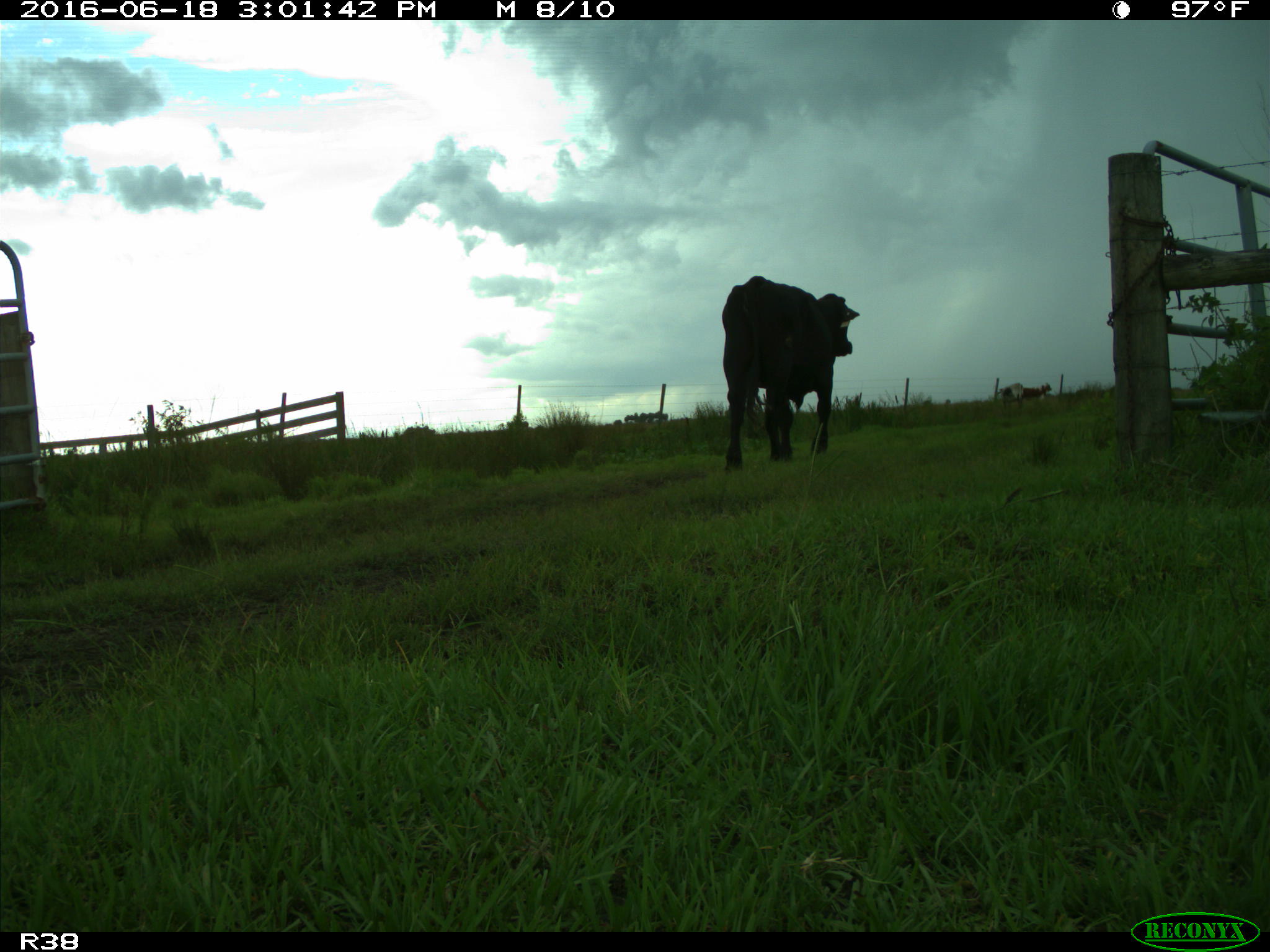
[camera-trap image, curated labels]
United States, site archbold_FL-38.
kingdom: Animalia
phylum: Chordata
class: Mammalia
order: Artiodactyla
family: Bovidae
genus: Bos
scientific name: Bos taurus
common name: domestic cow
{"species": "Bos taurus (domestic cow)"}